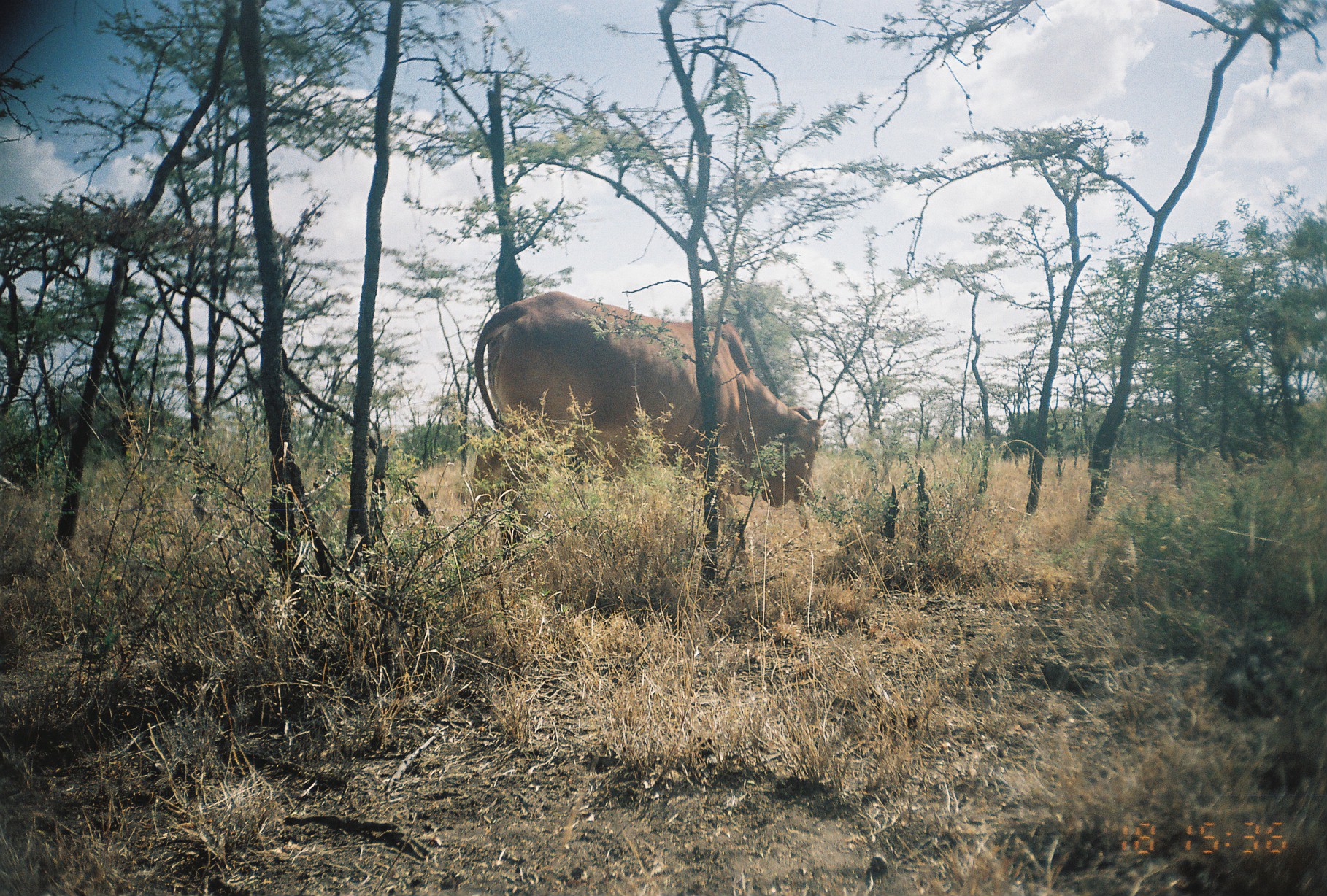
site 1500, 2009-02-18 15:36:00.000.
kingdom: Animalia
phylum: Chordata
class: Mammalia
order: Artiodactyla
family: Bovidae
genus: Bos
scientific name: Bos taurus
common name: domestic cattle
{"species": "Bos taurus (domestic cattle)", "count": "1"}